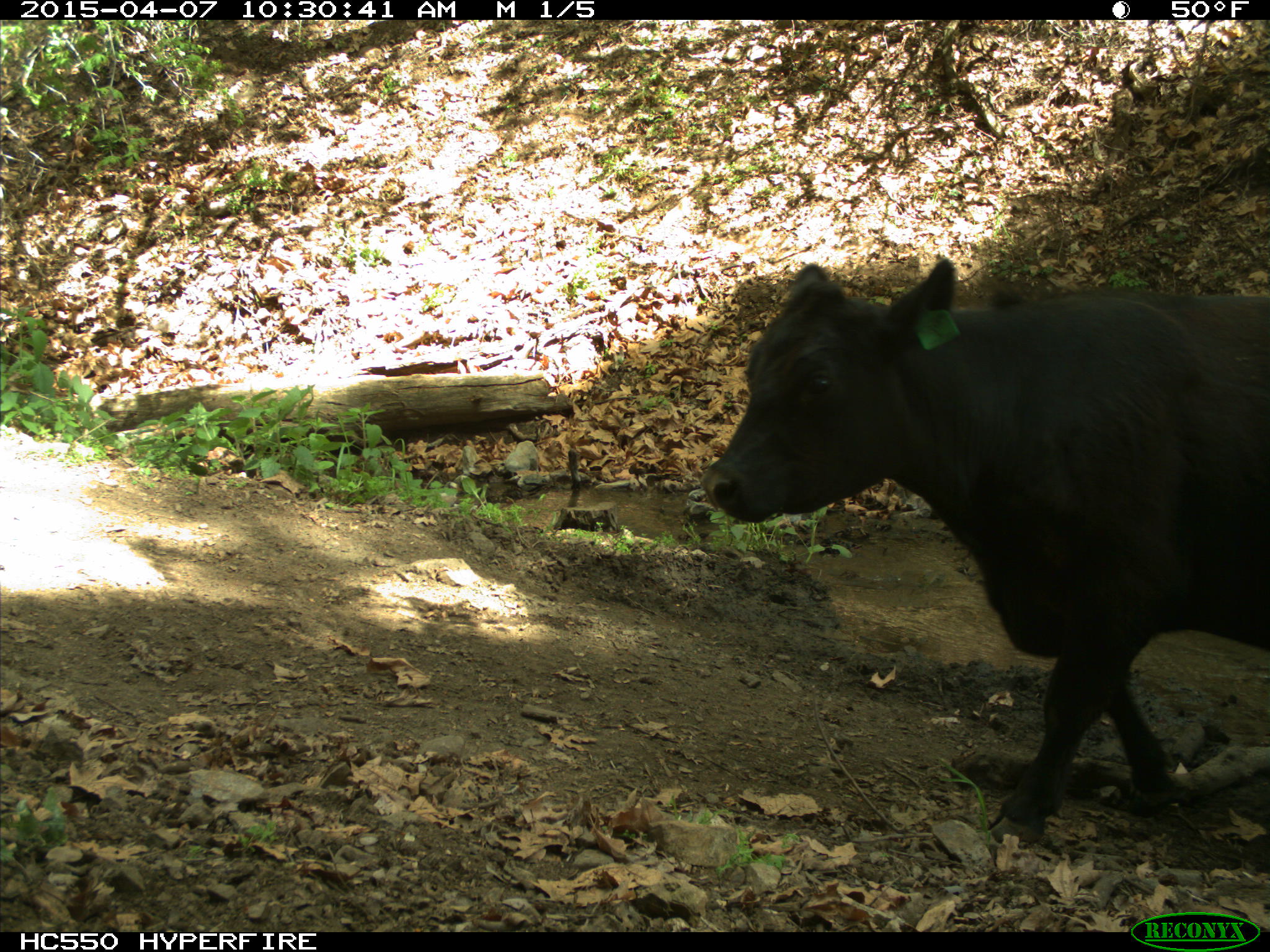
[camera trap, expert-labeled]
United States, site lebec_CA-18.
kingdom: Animalia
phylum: Chordata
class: Mammalia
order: Artiodactyla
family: Bovidae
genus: Bos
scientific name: Bos taurus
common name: domestic cow